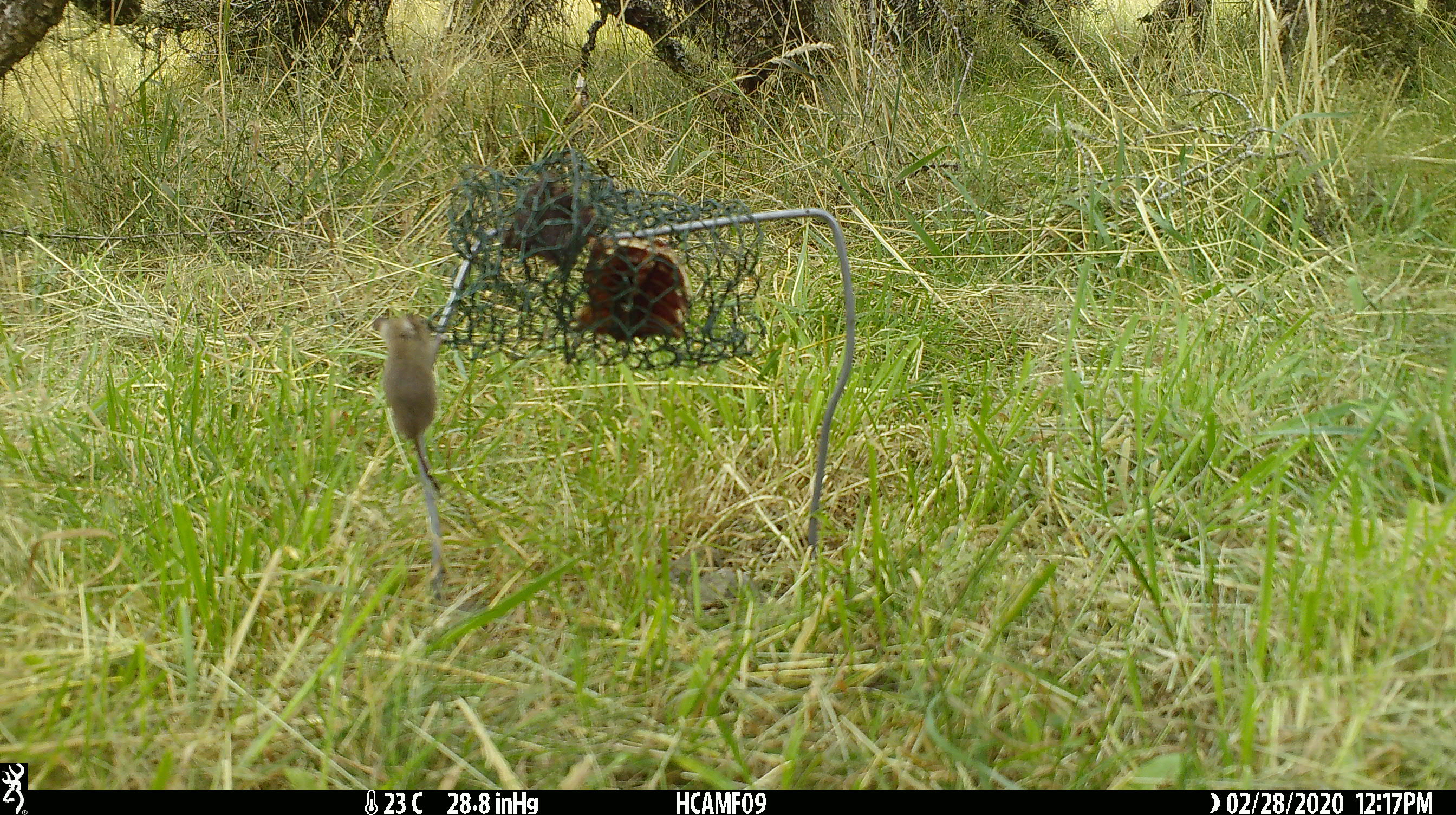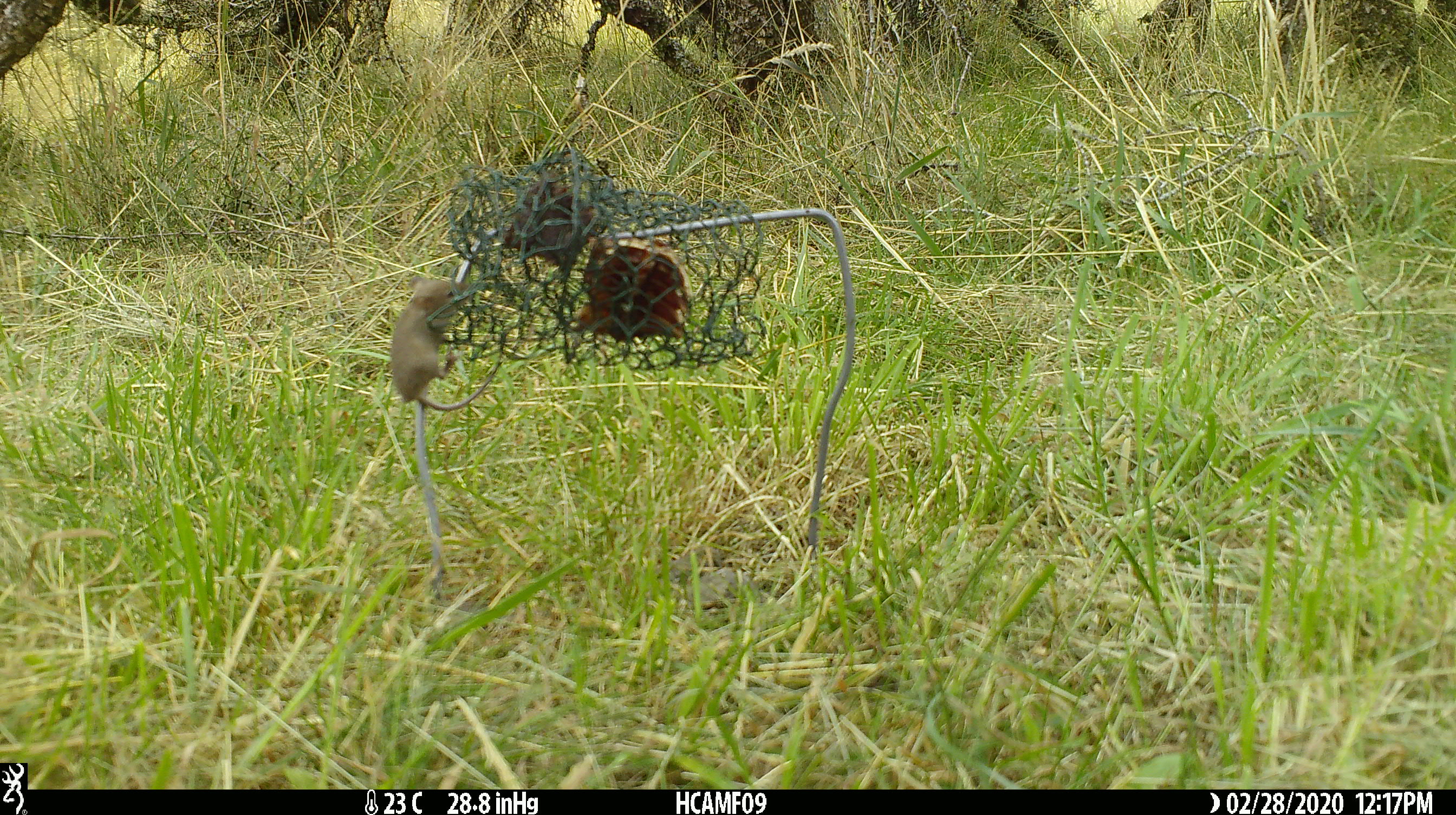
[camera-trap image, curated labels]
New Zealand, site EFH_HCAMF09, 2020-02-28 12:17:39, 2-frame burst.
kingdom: Animalia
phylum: Chordata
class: Mammalia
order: Rodentia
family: Muridae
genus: Mus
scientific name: Mus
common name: mouse